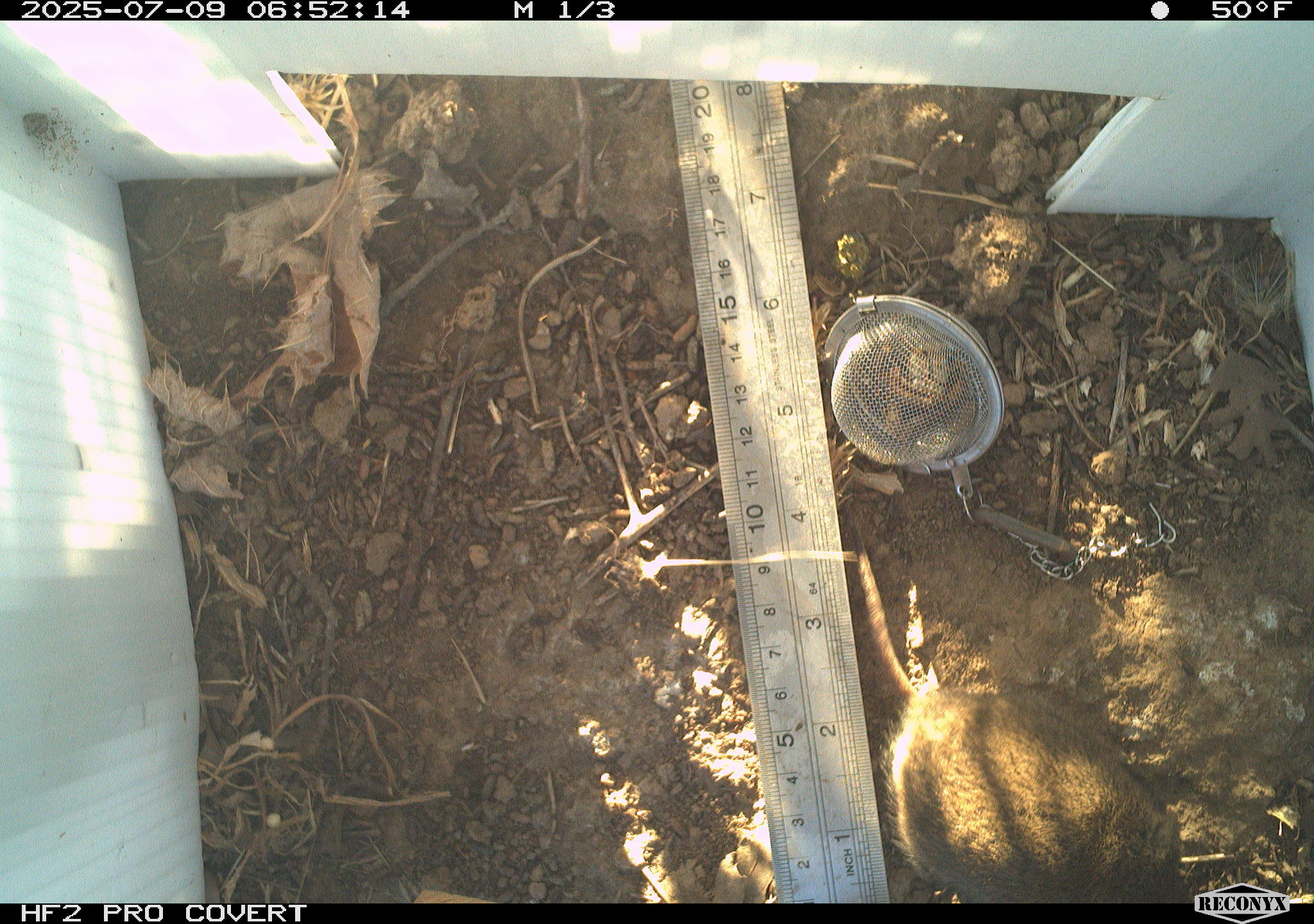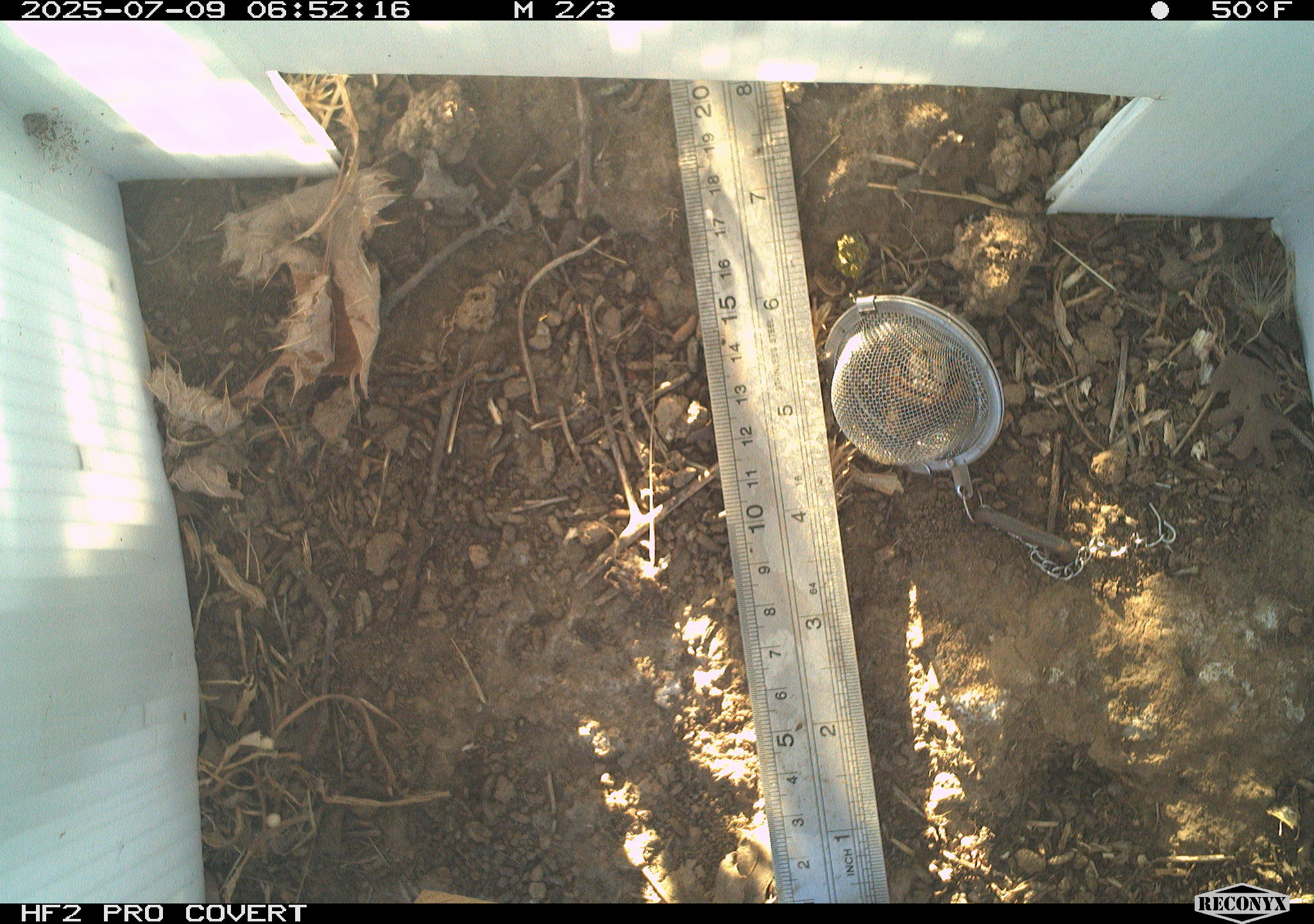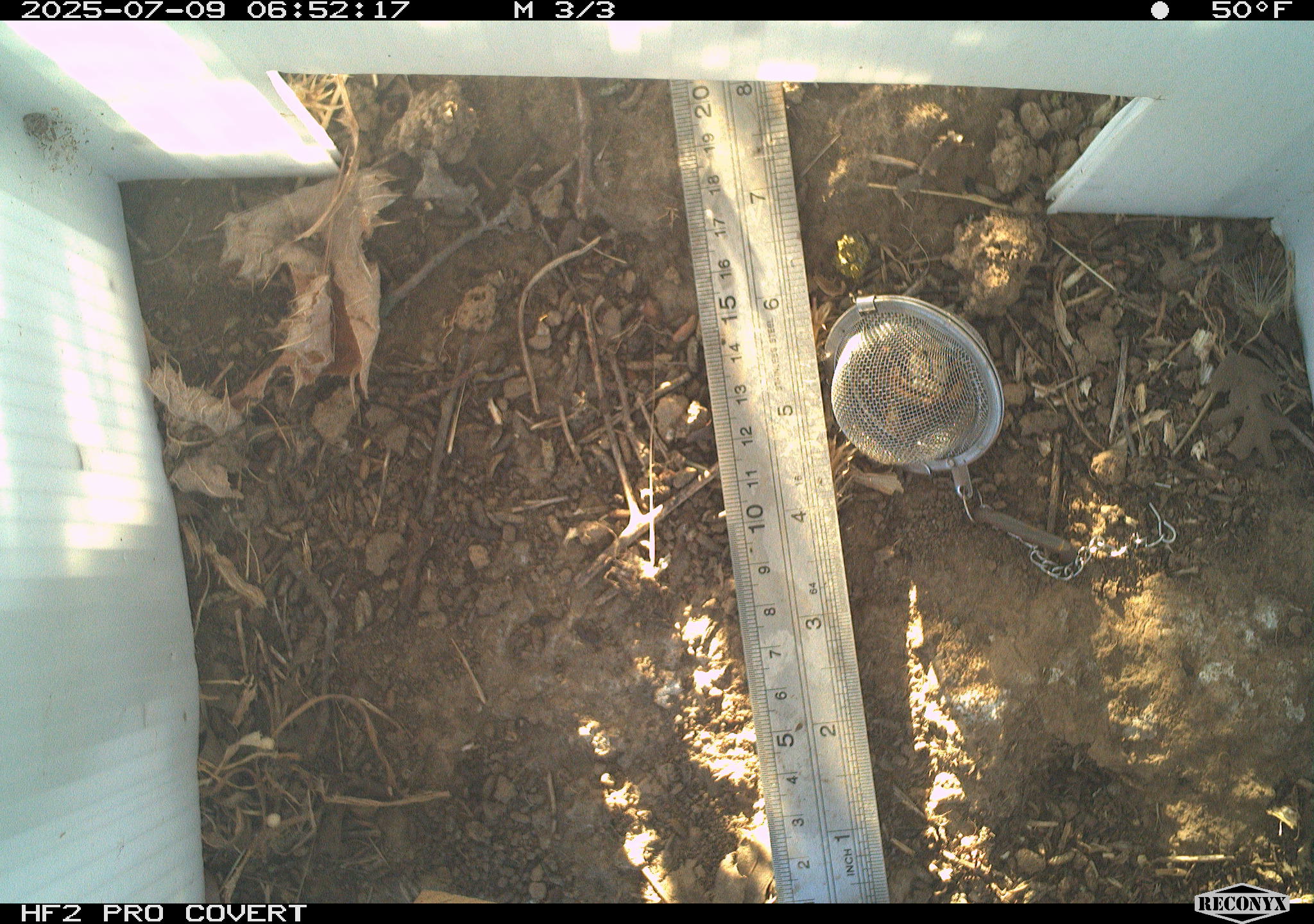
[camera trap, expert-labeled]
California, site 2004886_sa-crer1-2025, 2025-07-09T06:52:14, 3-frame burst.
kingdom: Animalia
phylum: Chordata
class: Mammalia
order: Rodentia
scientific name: Rodentia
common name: rodent